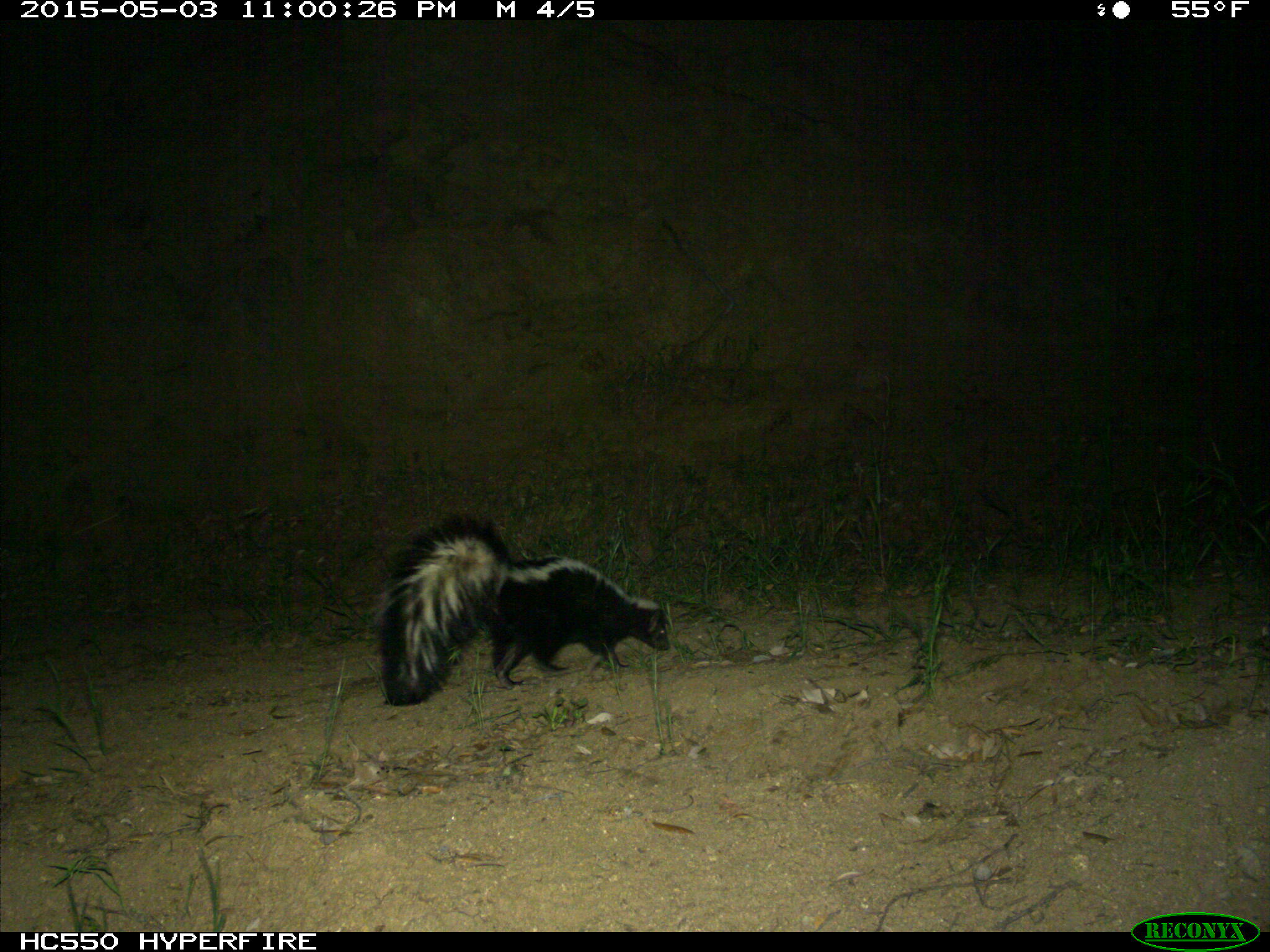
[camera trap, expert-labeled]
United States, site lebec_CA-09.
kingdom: Animalia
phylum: Chordata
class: Mammalia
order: Carnivora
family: Mephitidae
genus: Mephitis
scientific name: Mephitis mephitis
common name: striped skunk